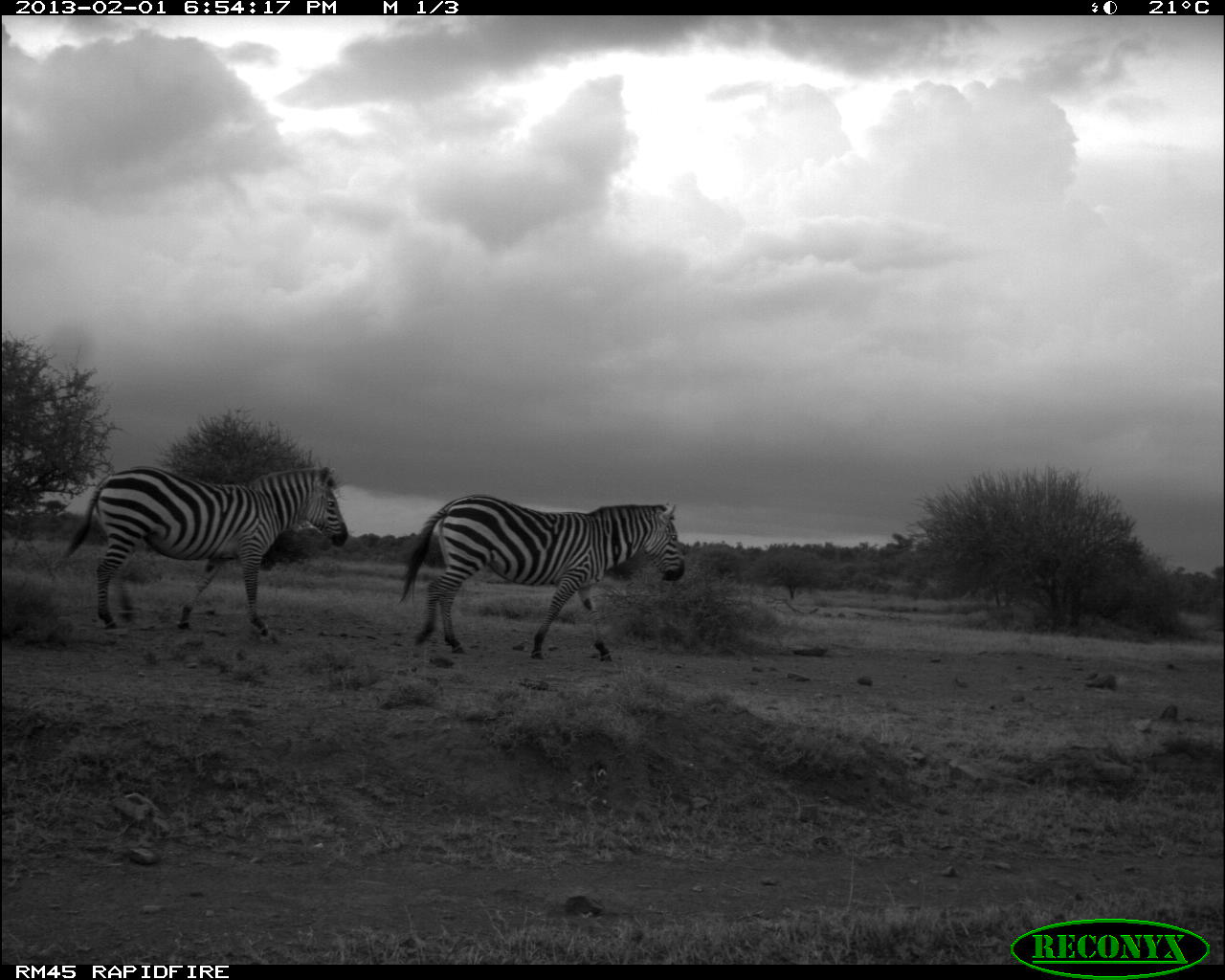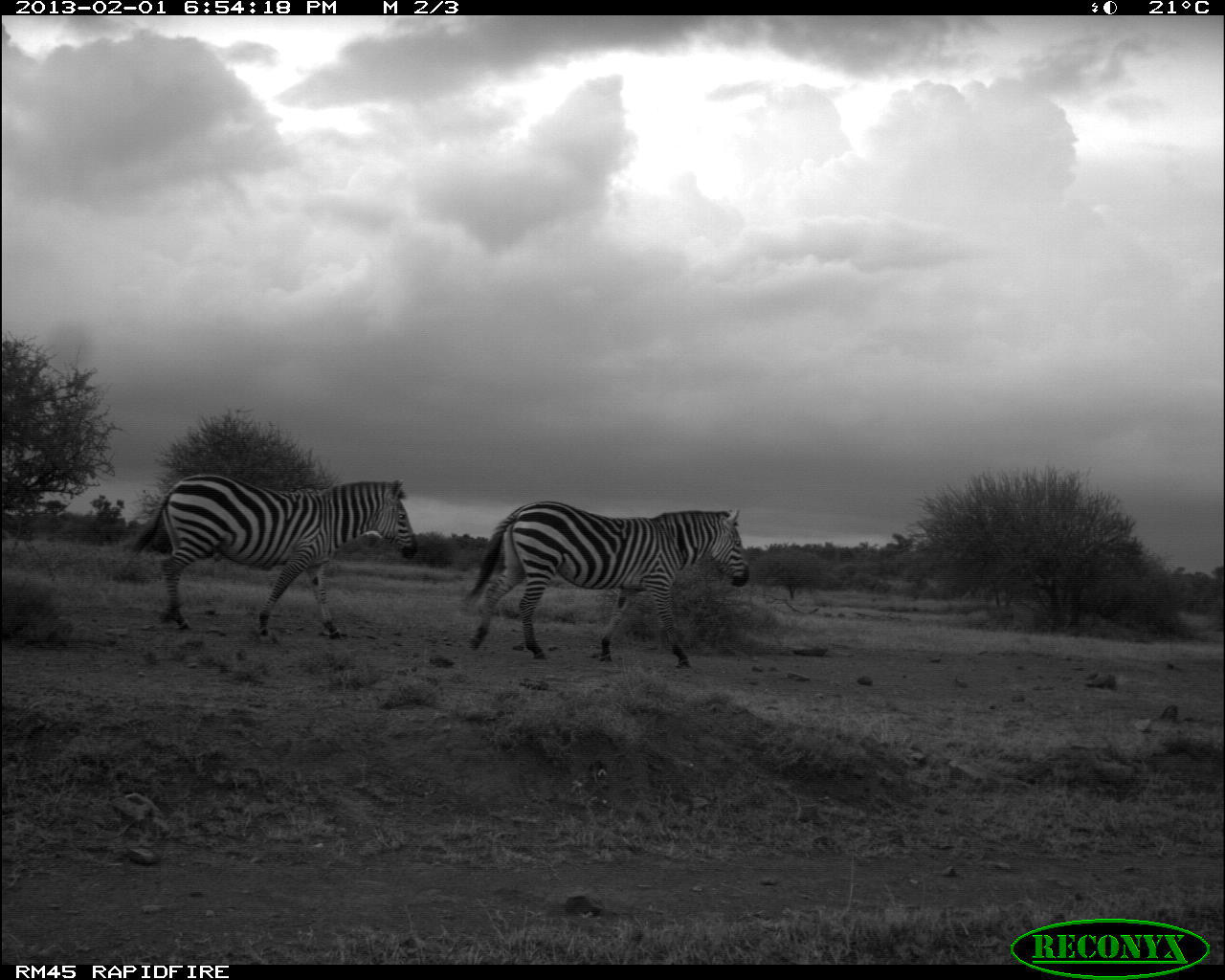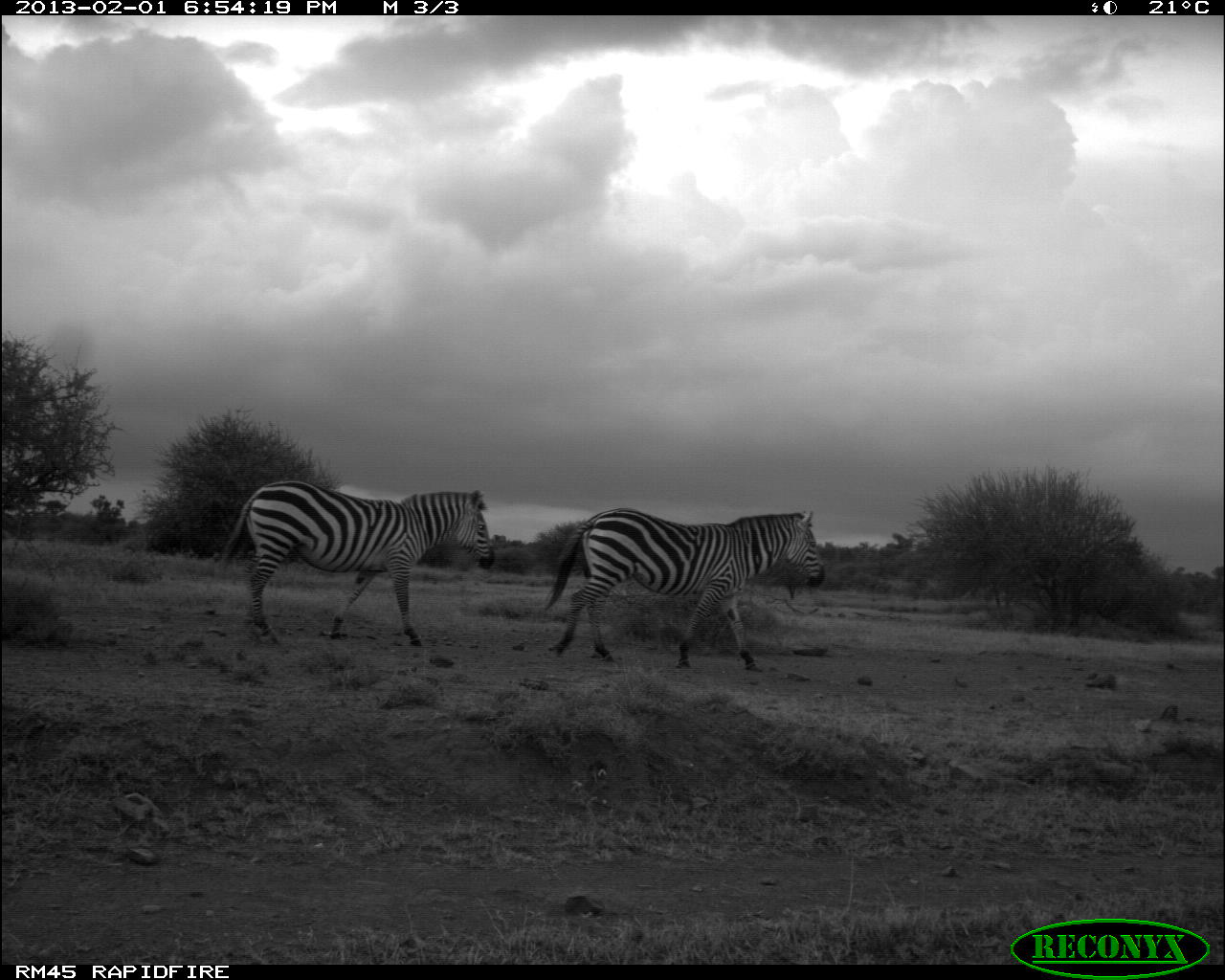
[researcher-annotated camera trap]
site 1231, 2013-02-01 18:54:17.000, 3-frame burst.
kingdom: Animalia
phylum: Chordata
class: Mammalia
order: Perissodactyla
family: Equidae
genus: Equus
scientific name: Equus quagga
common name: plains zebra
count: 2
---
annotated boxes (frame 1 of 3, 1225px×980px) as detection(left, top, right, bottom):
equus quagga: detection(59, 464, 350, 641); detection(397, 494, 686, 662)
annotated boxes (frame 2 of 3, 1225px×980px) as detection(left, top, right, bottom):
equus quagga: detection(463, 497, 750, 669); detection(128, 472, 416, 639)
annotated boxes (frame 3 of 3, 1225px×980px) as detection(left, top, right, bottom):
equus quagga: detection(542, 503, 826, 673); detection(214, 479, 494, 648)